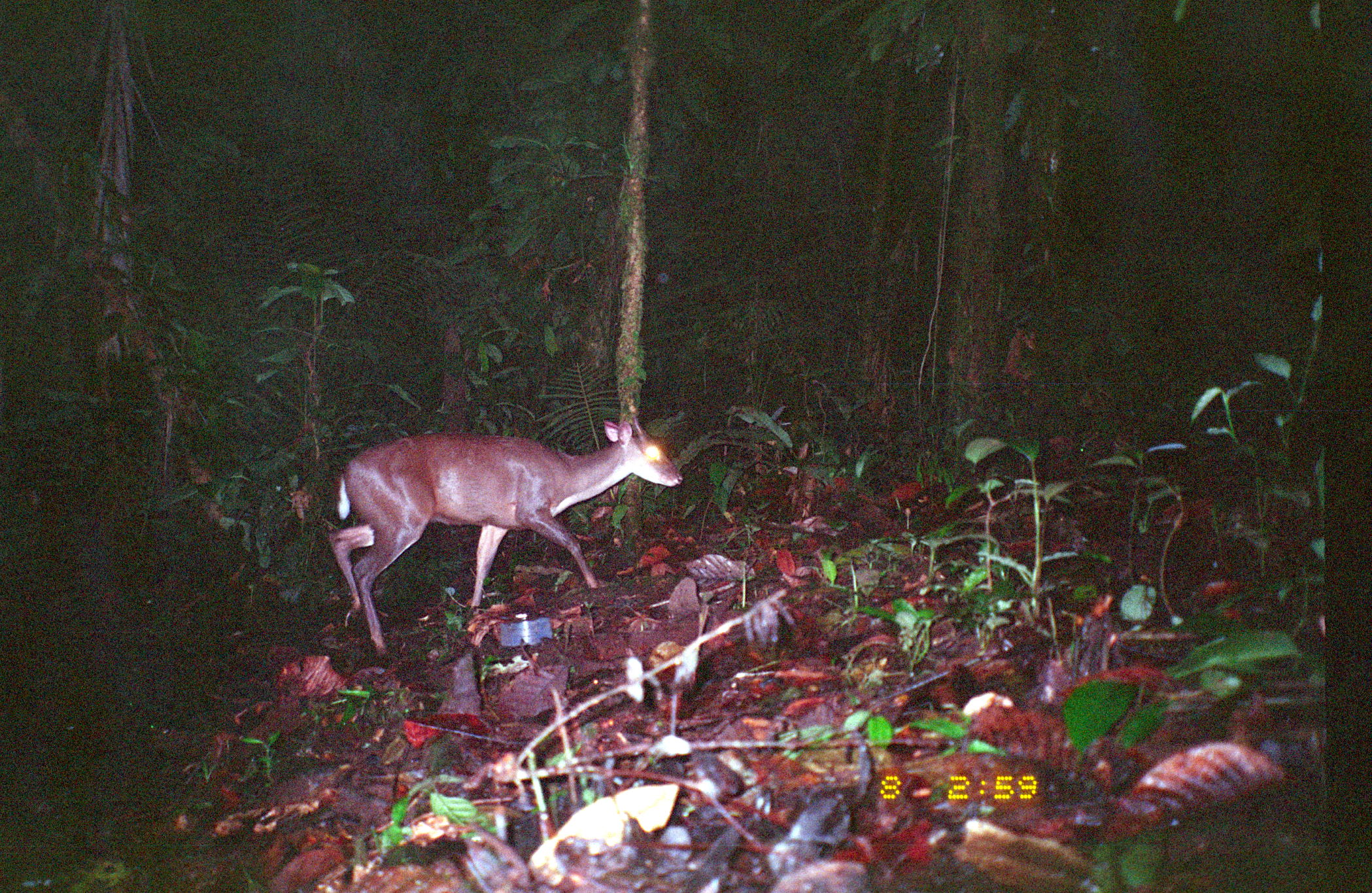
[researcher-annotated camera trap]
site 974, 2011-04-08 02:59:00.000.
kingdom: Animalia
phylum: Chordata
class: Mammalia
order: Artiodactyla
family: Cervidae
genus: Mazama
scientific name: Mazama americana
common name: red brocket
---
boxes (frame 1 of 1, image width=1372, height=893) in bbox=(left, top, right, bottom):
mazama americana: bbox=(328, 402, 688, 663)